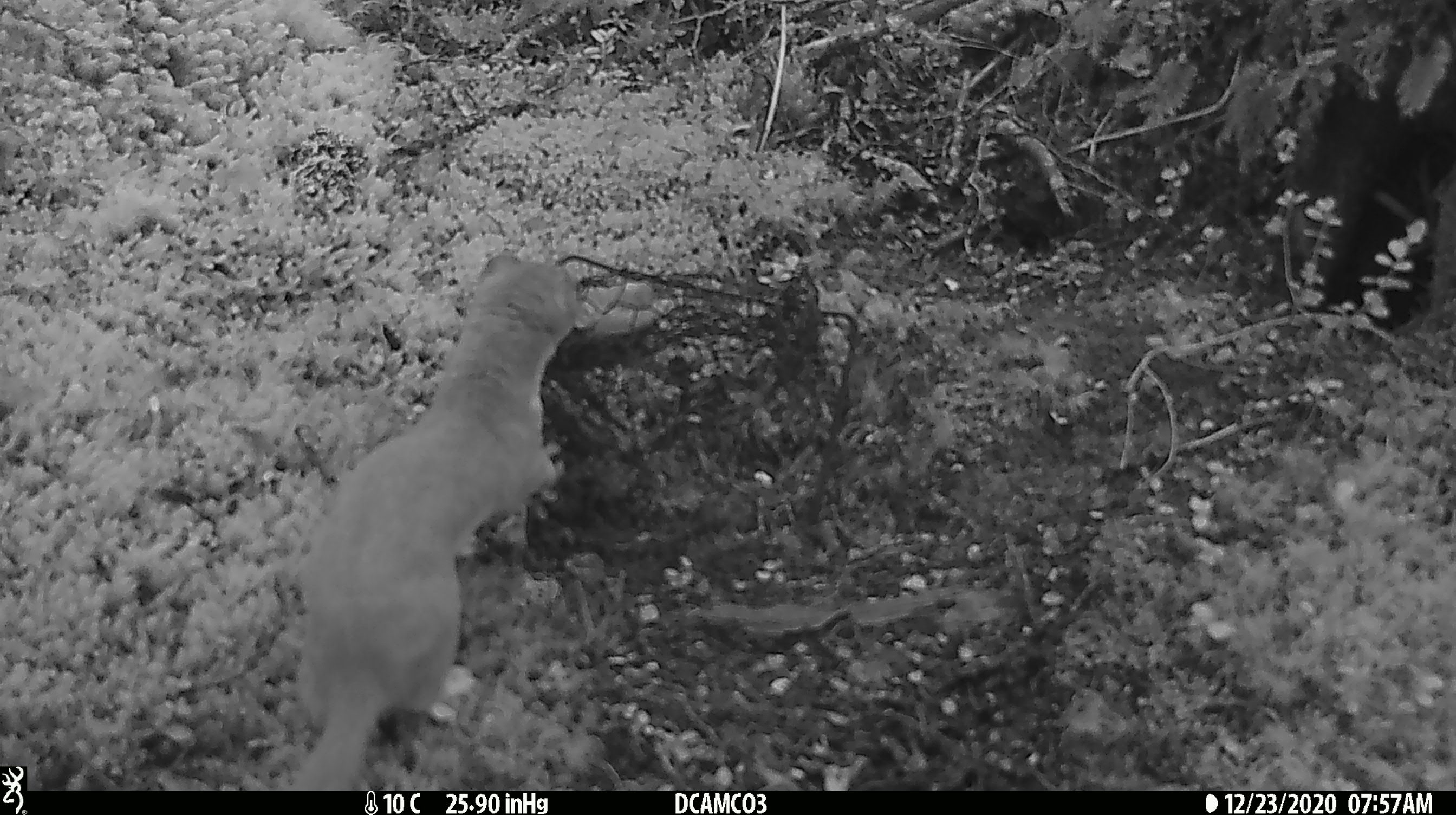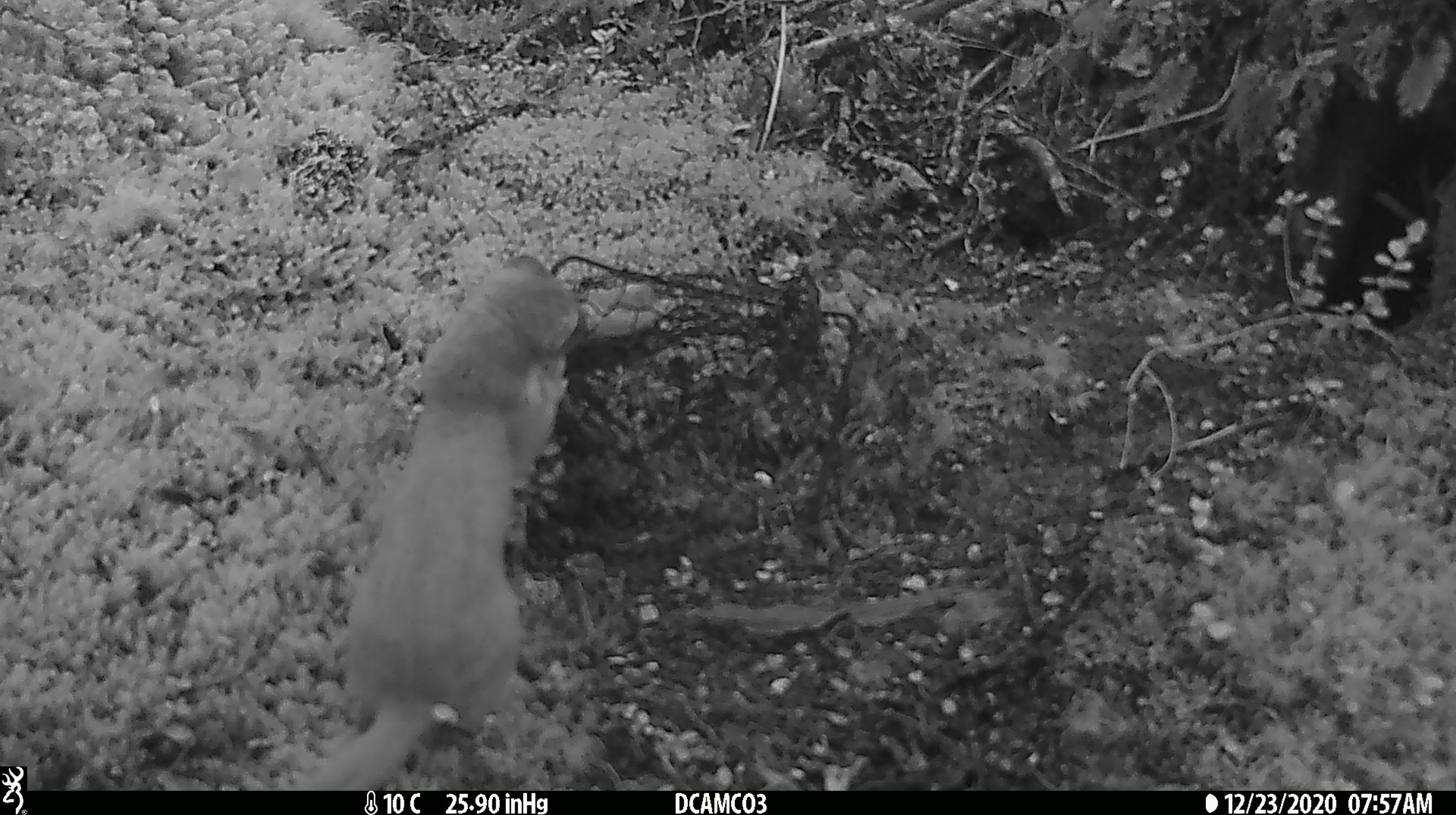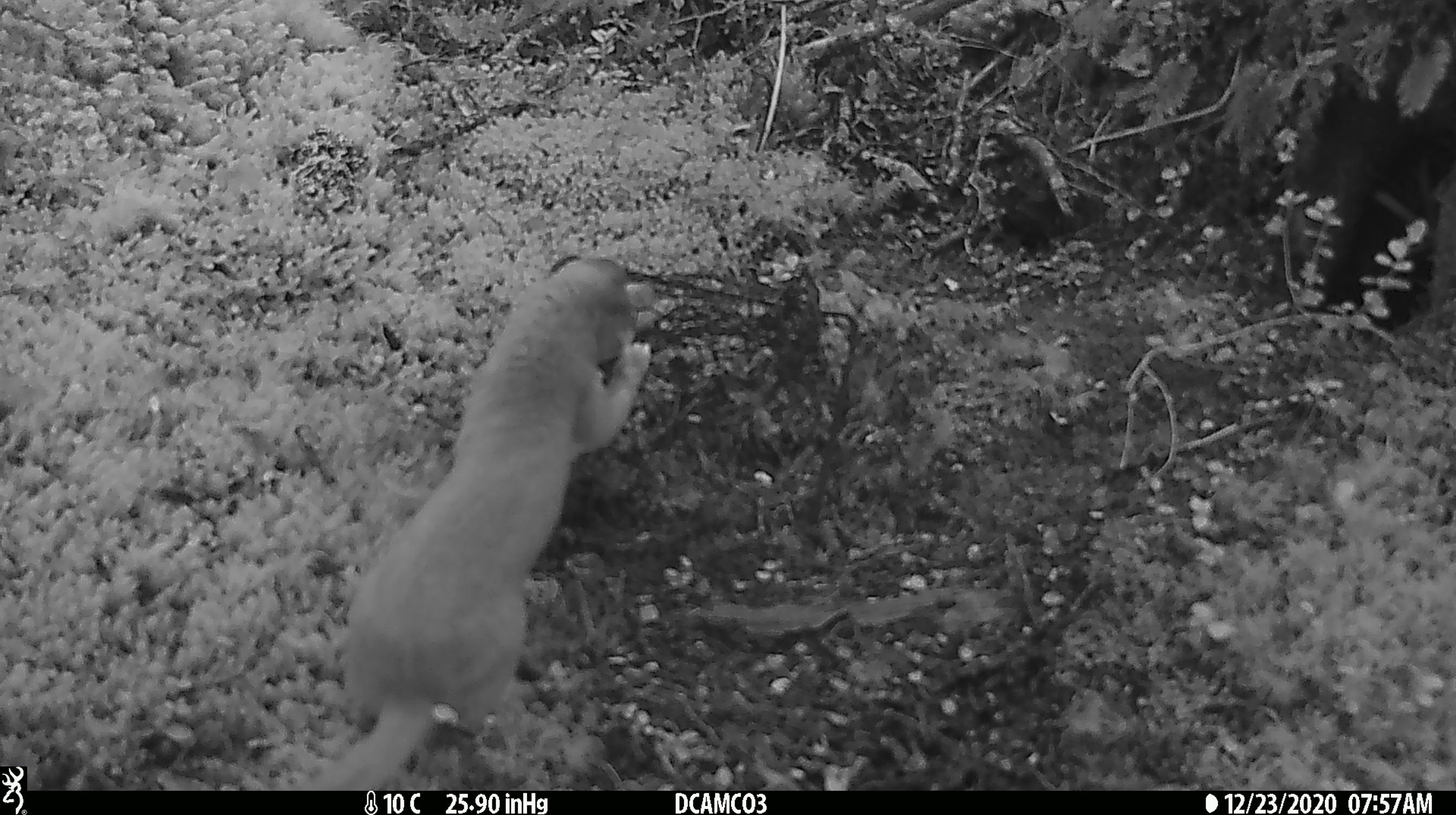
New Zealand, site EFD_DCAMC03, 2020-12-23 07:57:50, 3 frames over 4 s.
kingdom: Animalia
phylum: Chordata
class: Mammalia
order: Carnivora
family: Mustelidae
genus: Mustela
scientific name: Mustela erminea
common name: stoat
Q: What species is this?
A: Stoat (Mustela erminea).